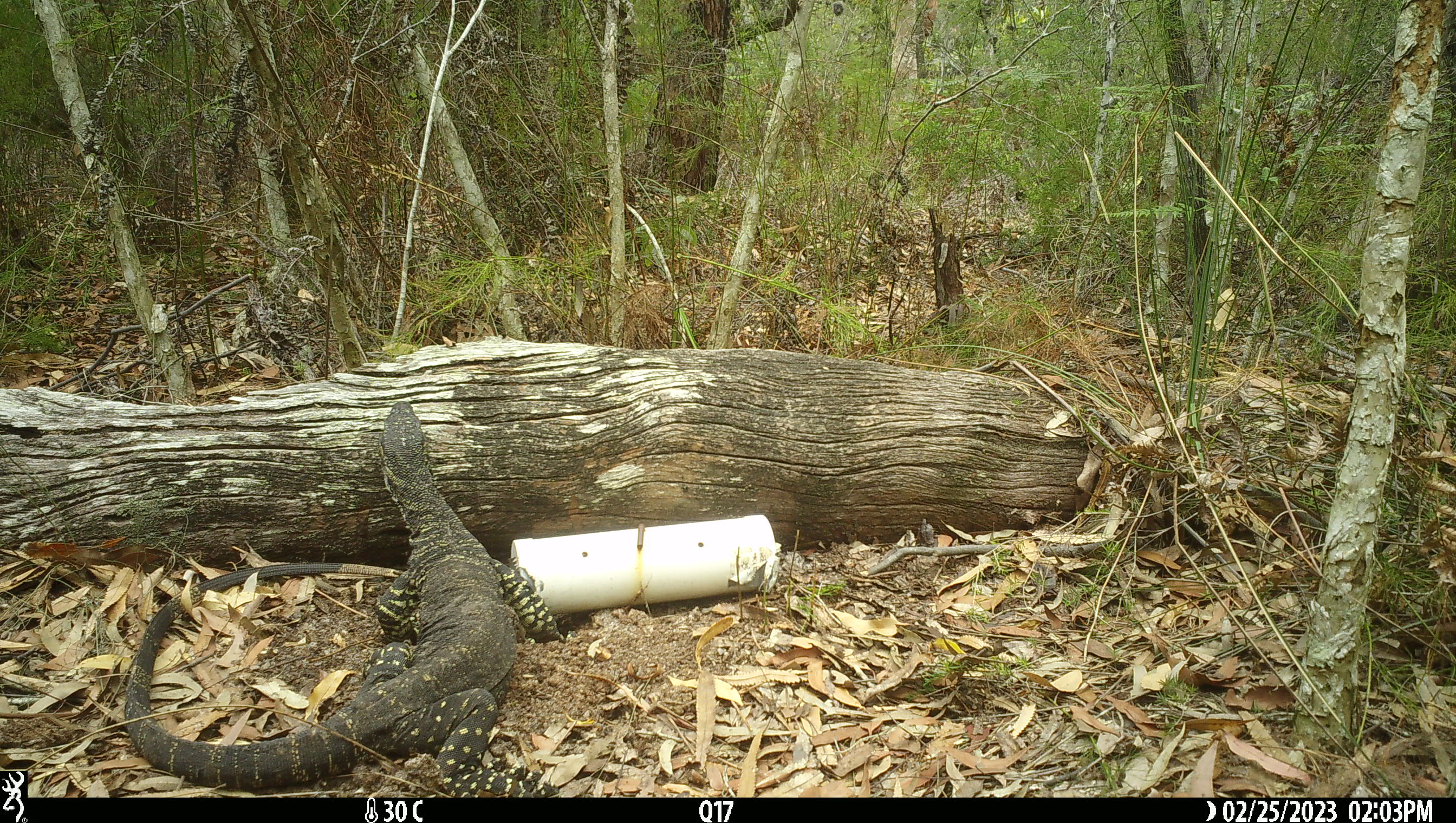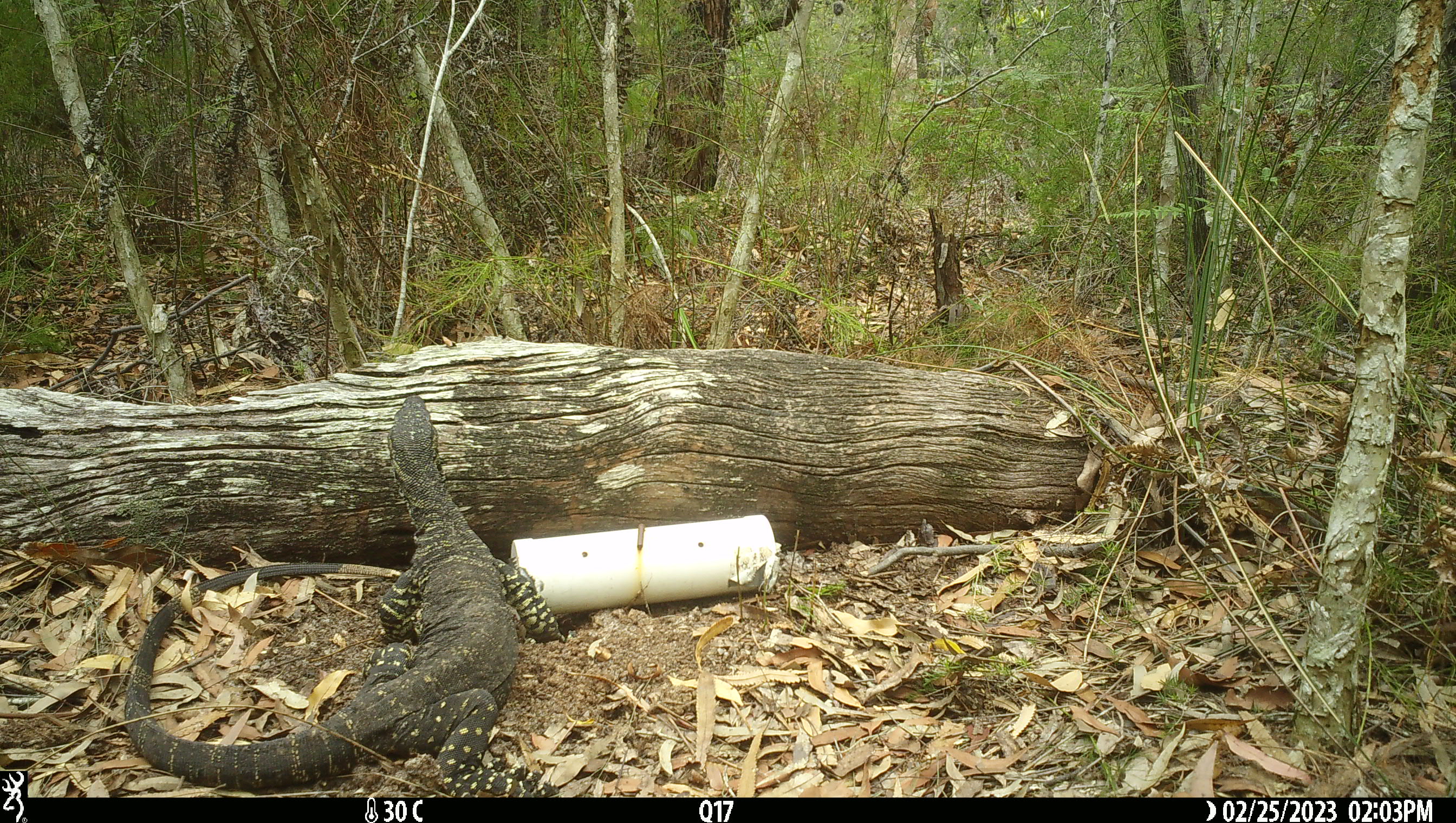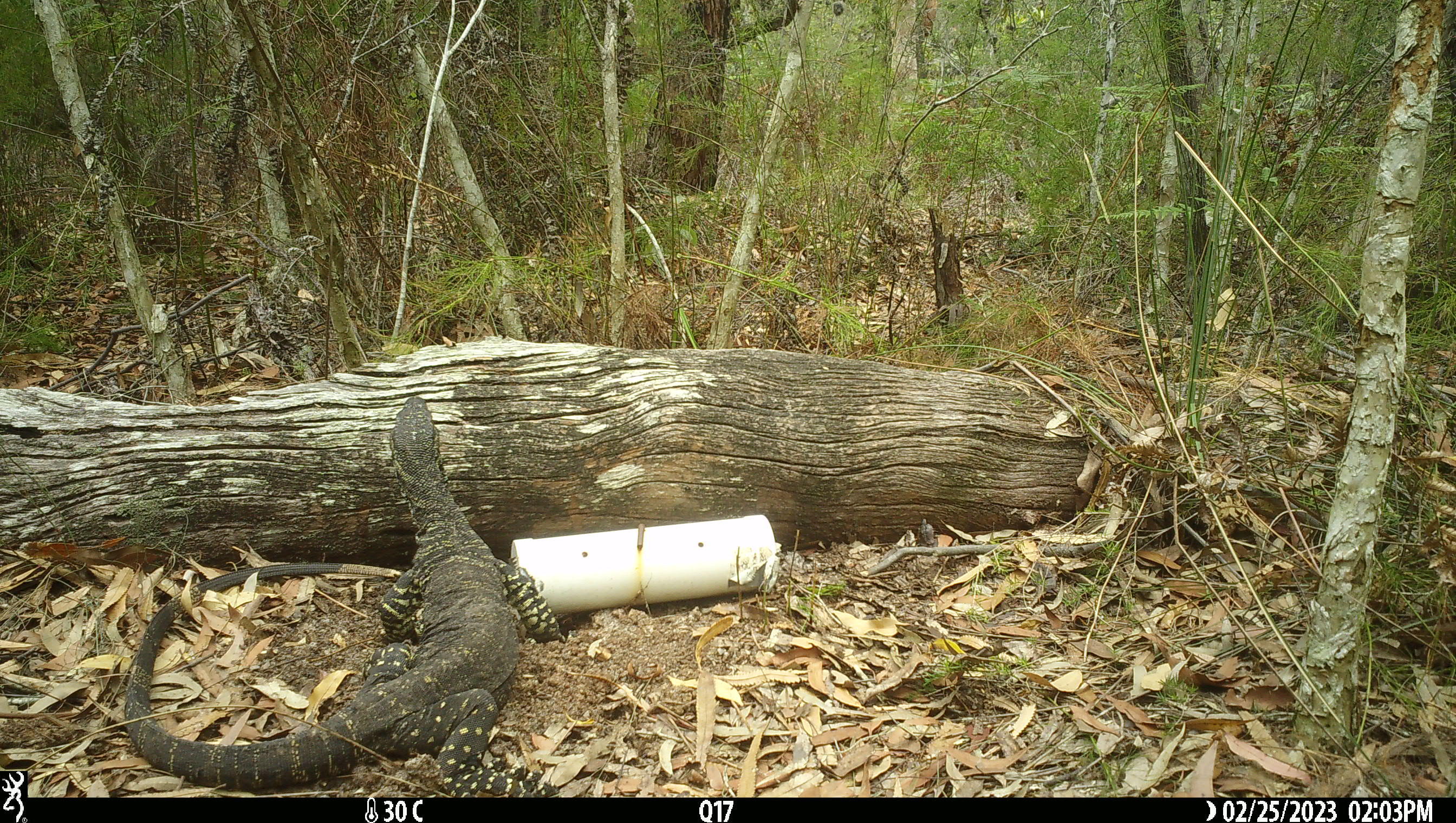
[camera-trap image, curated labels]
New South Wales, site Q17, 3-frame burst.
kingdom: Animalia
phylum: Chordata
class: Reptilia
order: Squamata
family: Varanidae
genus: Varanus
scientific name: Varanus varius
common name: lace monitor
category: goanna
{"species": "goanna (lace monitor) (Varanus varius)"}